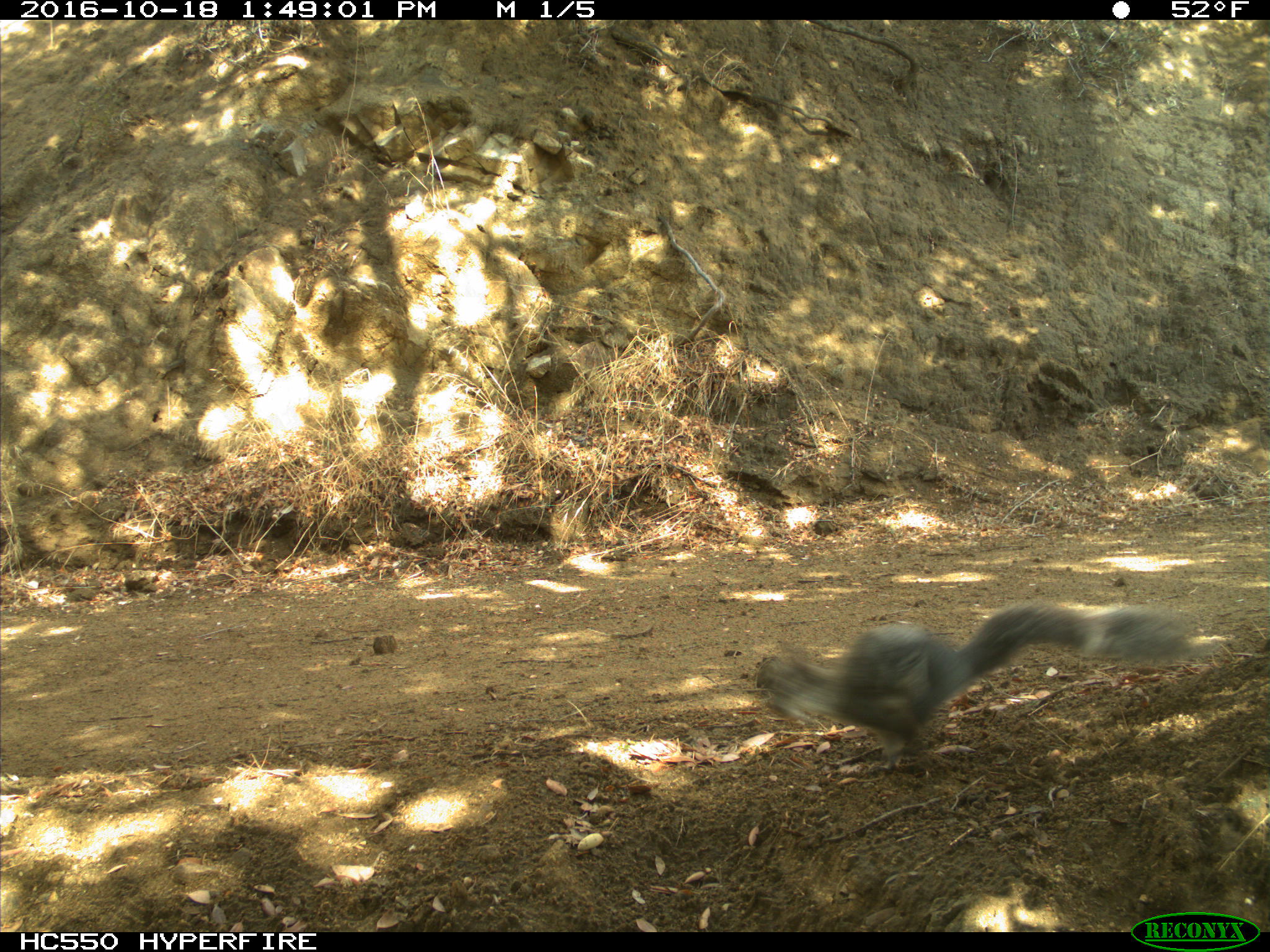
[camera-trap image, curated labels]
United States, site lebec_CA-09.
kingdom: Animalia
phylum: Chordata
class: Mammalia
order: Rodentia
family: Sciuridae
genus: Sciurus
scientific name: Sciurus carolinensis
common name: eastern gray squirrel